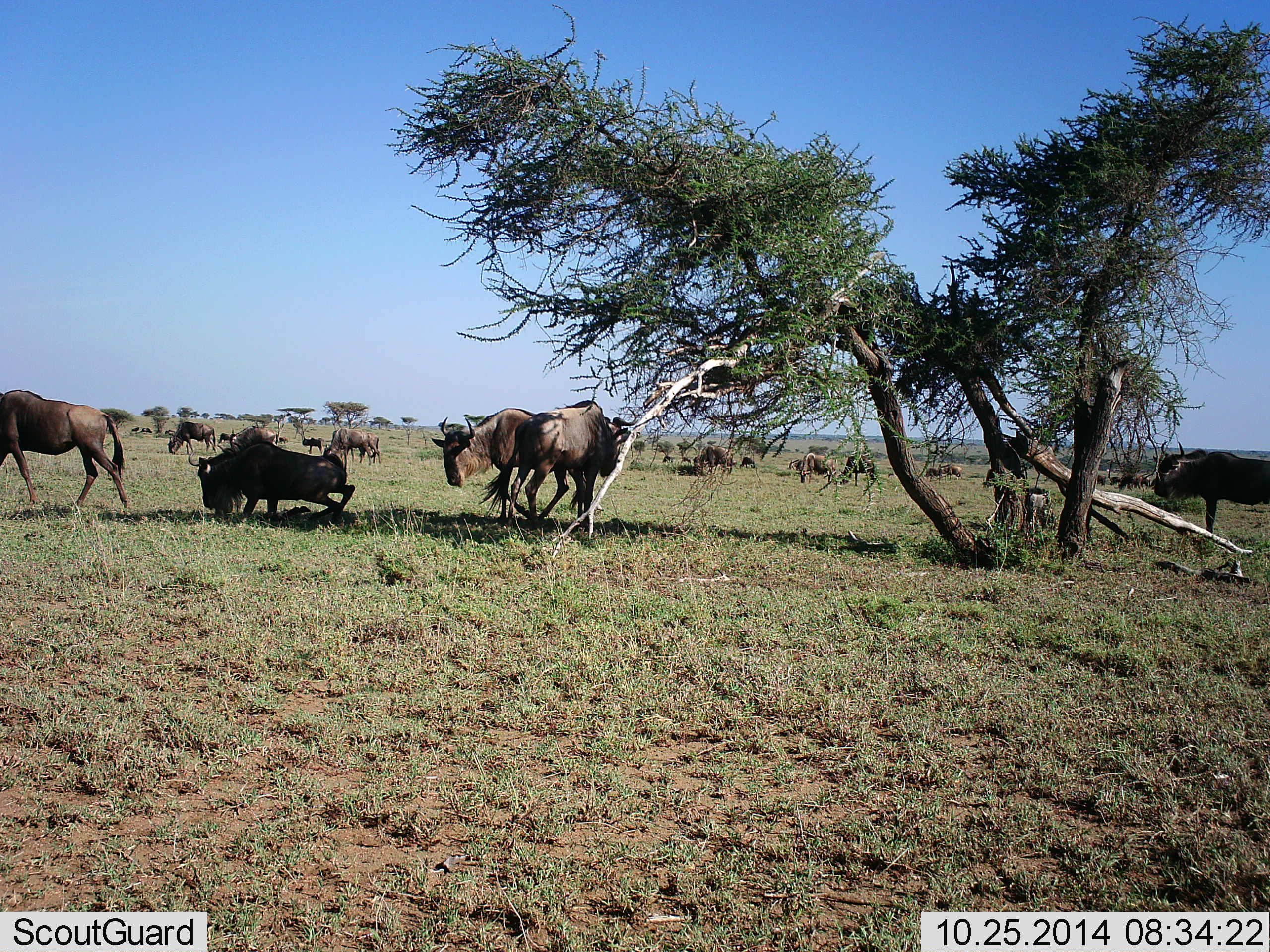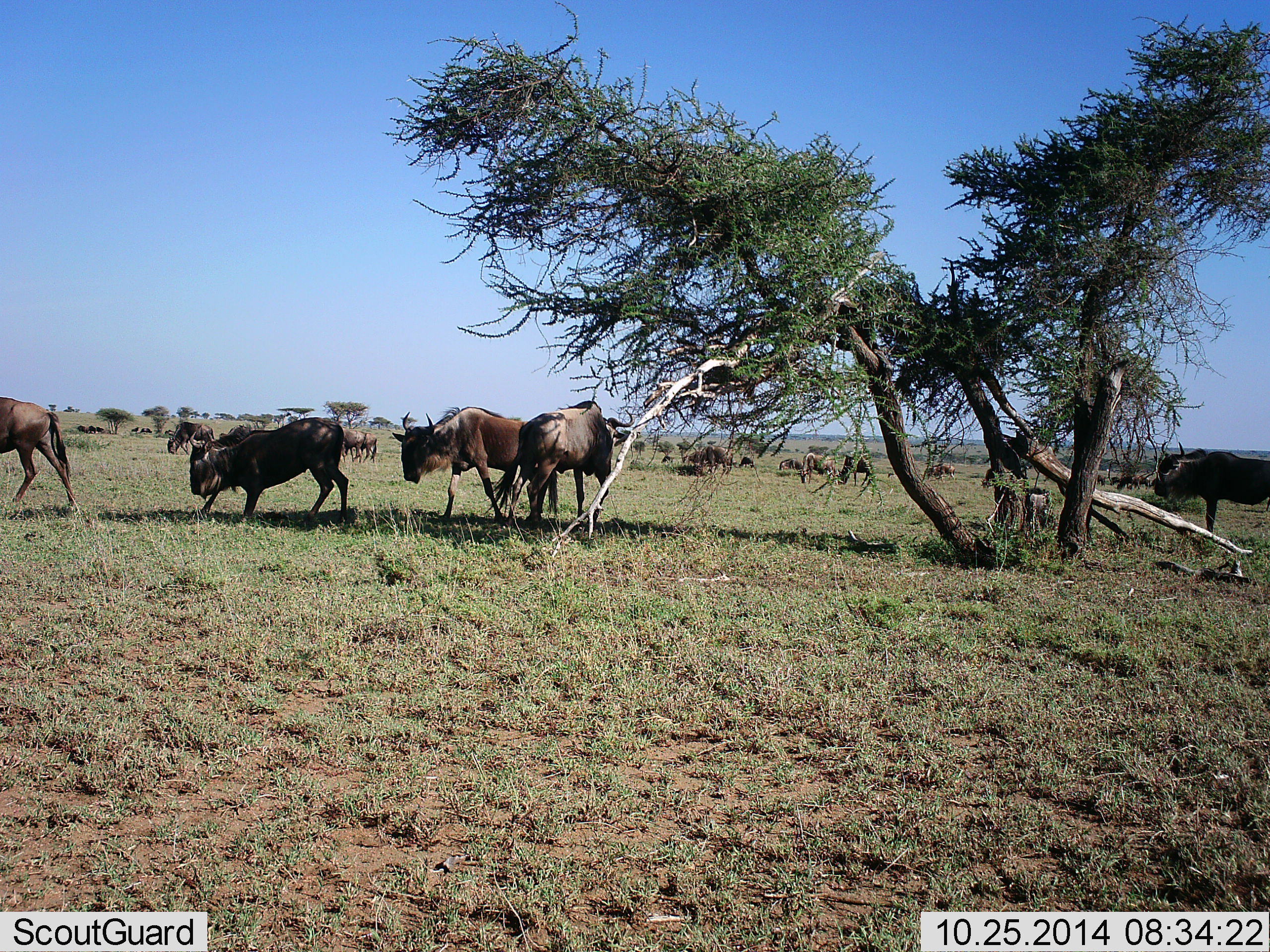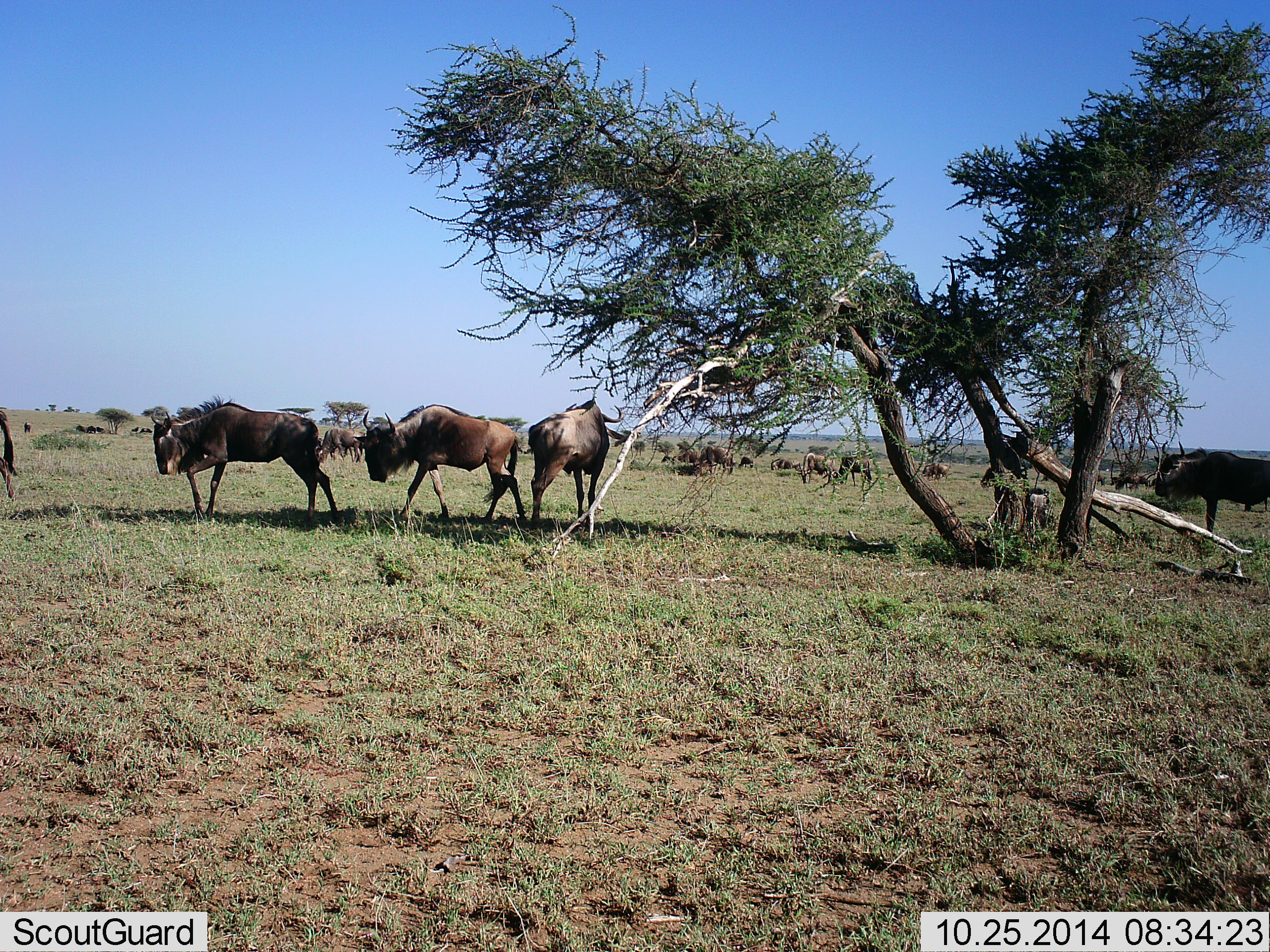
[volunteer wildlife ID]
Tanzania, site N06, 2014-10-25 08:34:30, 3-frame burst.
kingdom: Animalia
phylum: Chordata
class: Mammalia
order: Artiodactyla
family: Bovidae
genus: Connochaetes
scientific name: Connochaetes taurinus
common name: blue wildebeest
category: wildebeest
Wildebeest (blue wildebeest) (Connochaetes taurinus), count 11-50. Behavior (volunteer vote fractions): standing 60%, resting 10%, moving 80%, interacting 0%. Young present (vote fraction): 0%. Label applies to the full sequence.